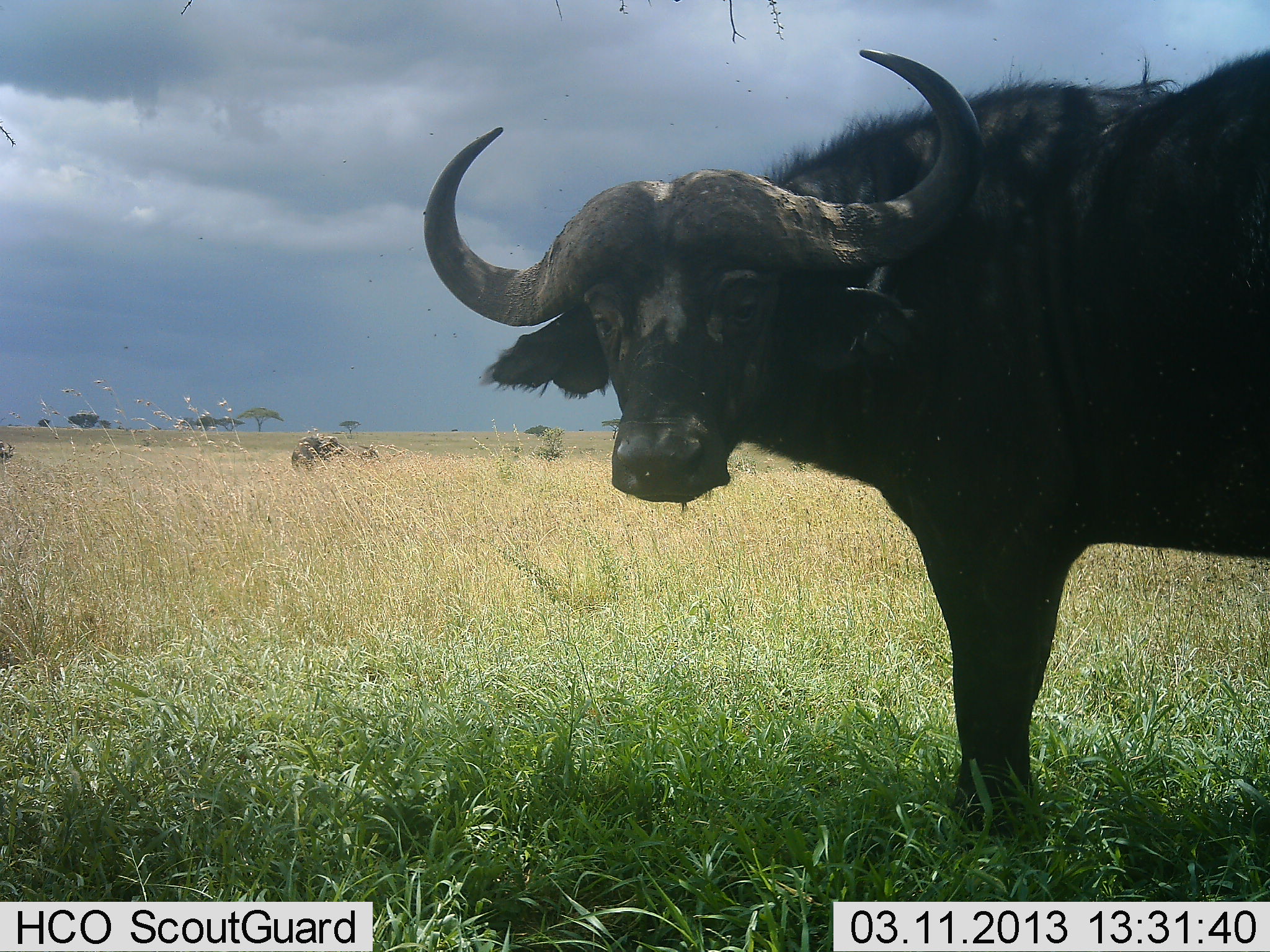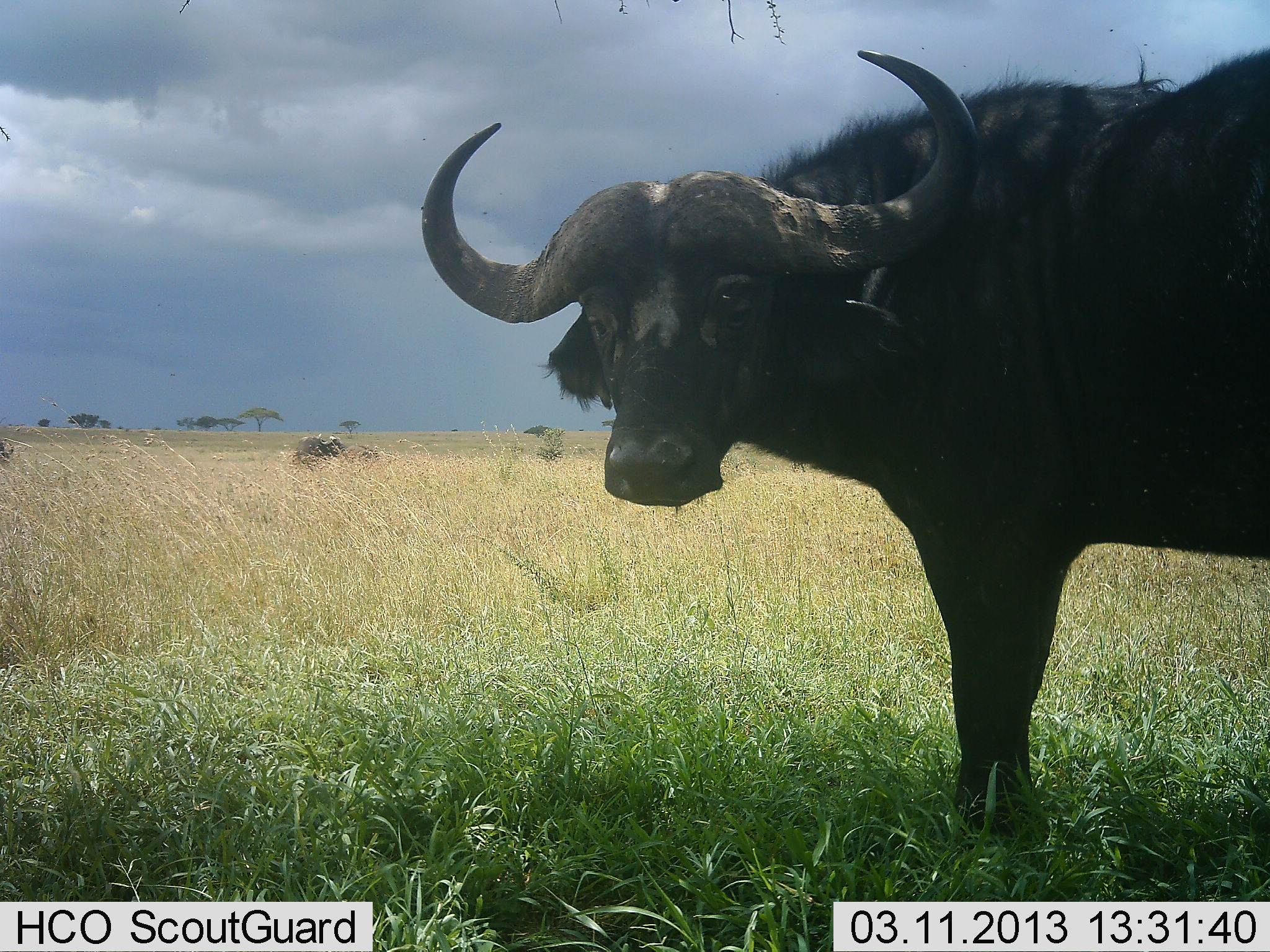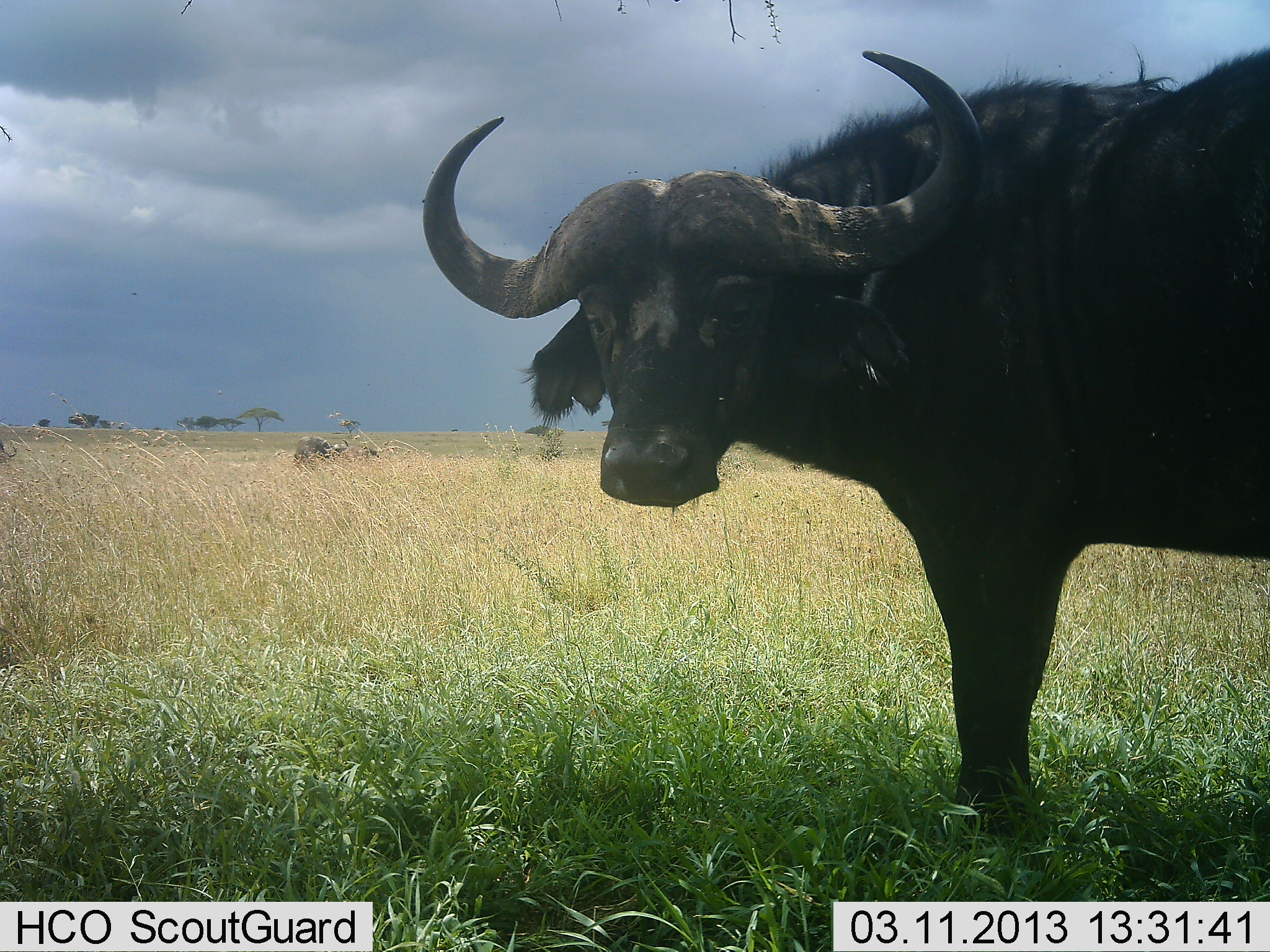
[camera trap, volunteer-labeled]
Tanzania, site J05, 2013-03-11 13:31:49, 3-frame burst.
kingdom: Animalia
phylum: Chordata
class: Mammalia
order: Artiodactyla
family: Bovidae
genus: Syncerus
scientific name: Syncerus caffer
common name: cape buffalo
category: buffalo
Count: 1.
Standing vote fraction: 94%.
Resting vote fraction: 0%.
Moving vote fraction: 3%.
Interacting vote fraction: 3%.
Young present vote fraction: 0%.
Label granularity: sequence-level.